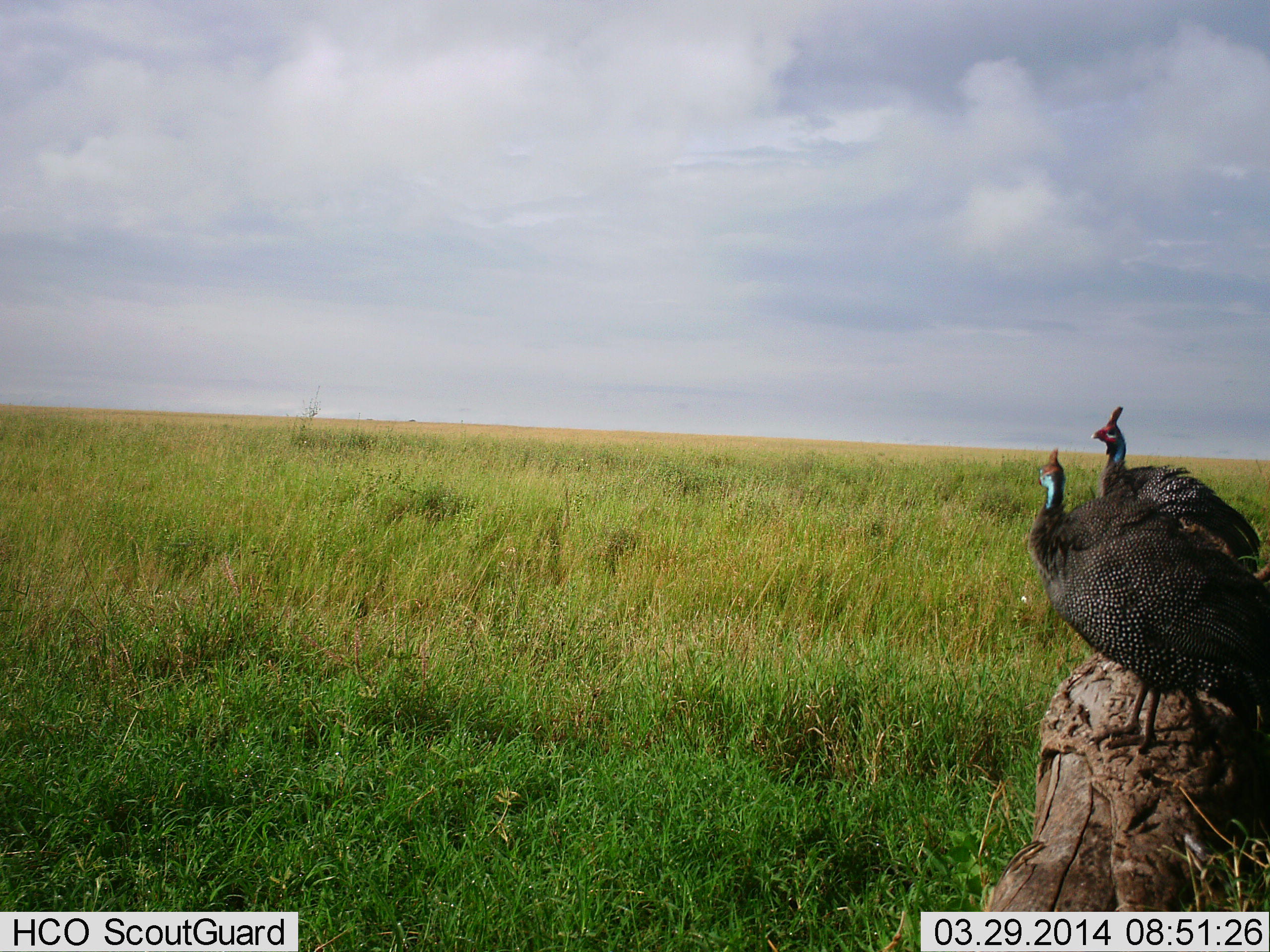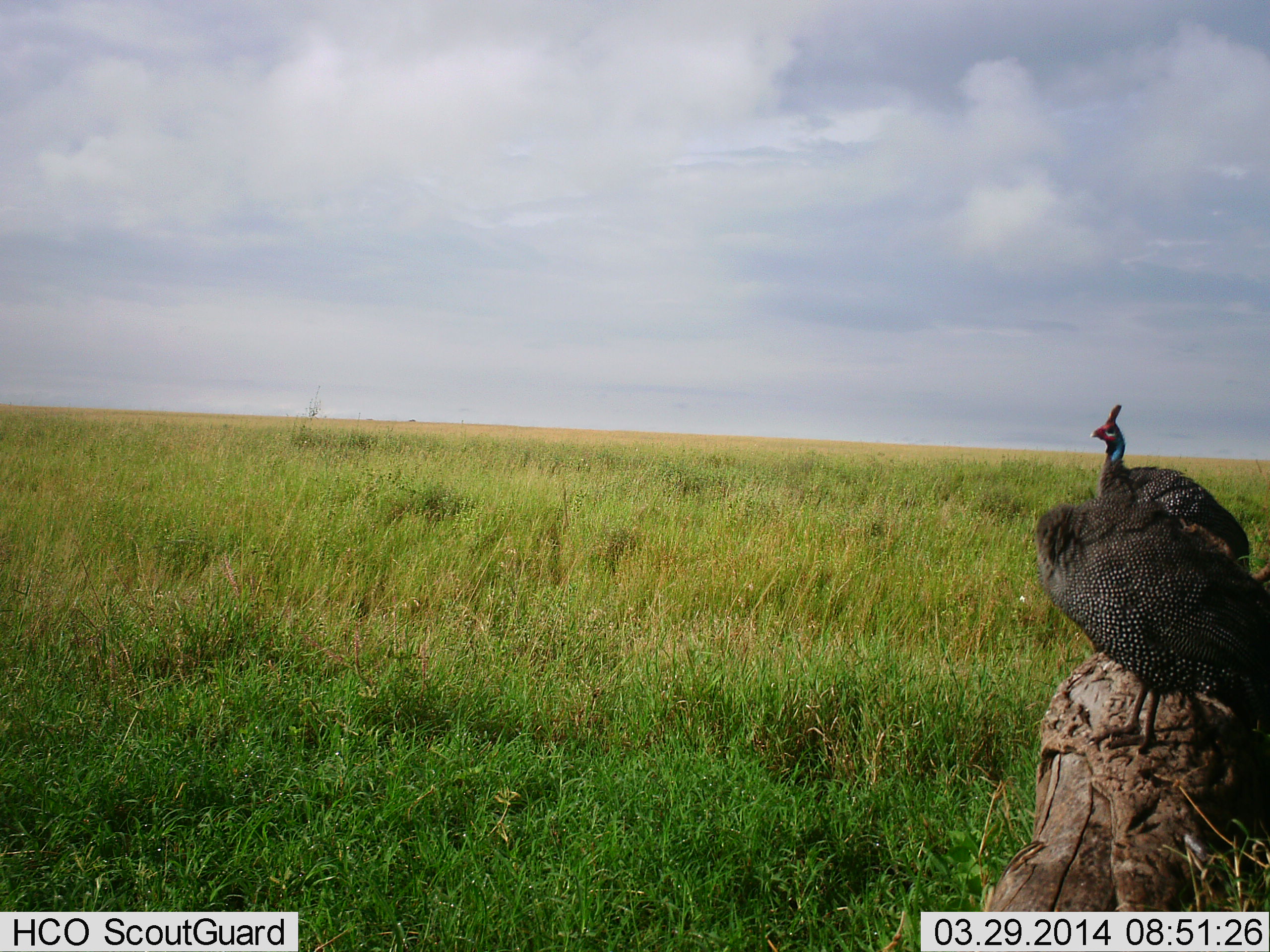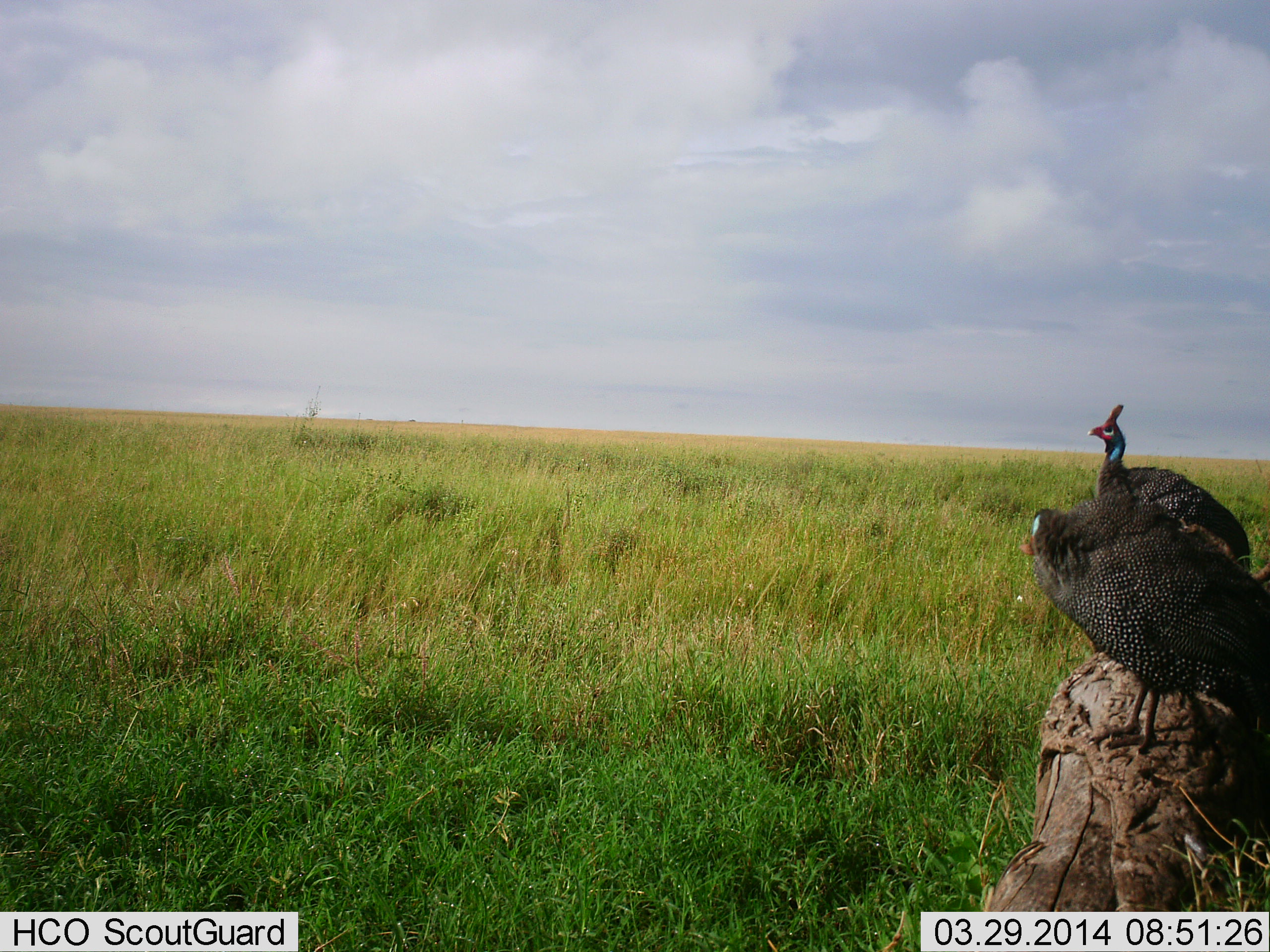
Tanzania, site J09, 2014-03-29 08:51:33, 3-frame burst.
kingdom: Animalia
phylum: Chordata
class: Aves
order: Galliformes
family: Numididae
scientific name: Numididae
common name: guinea fowl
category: guineafowl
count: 2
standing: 80%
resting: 30%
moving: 0%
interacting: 0%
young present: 0%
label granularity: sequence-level